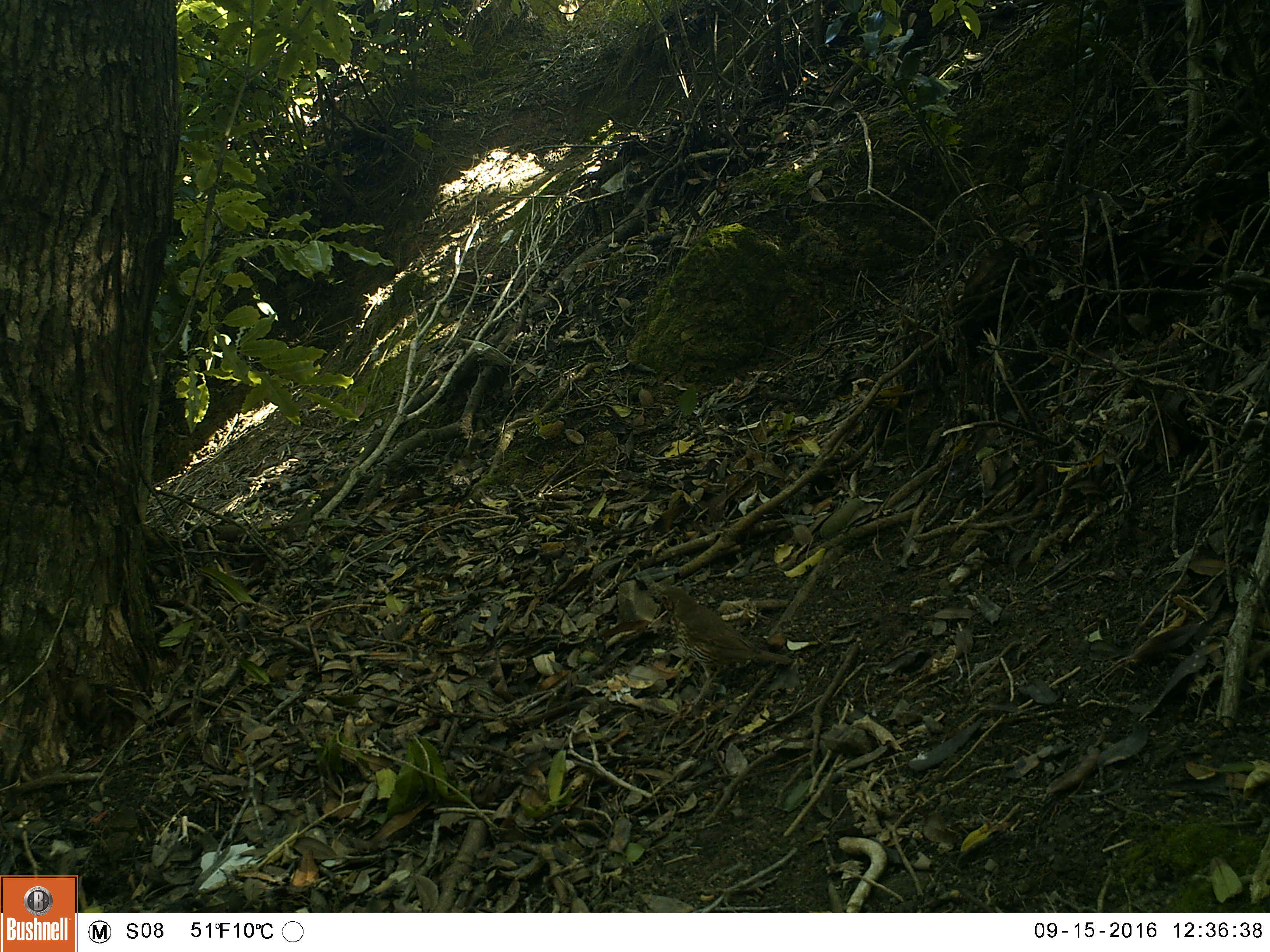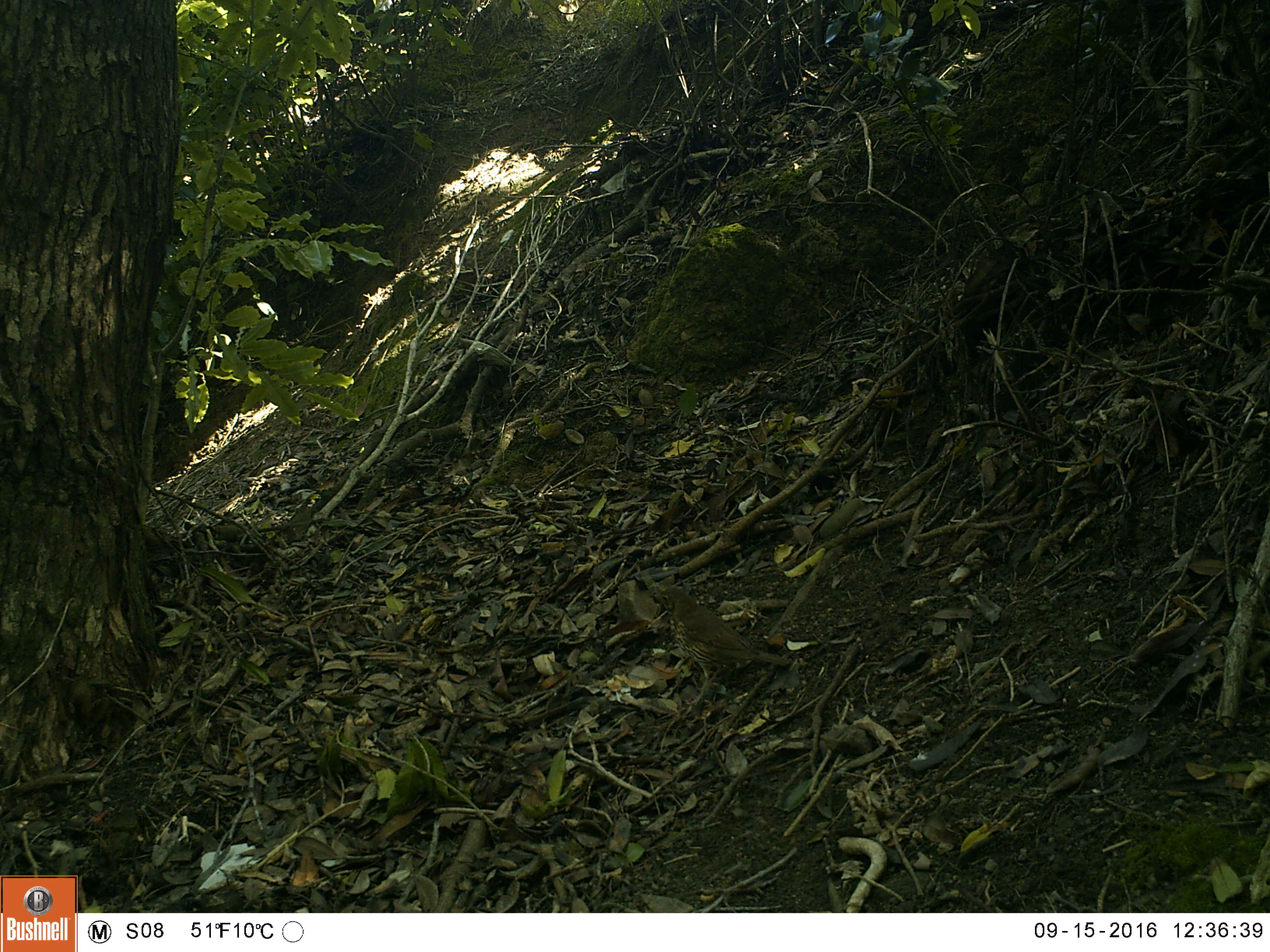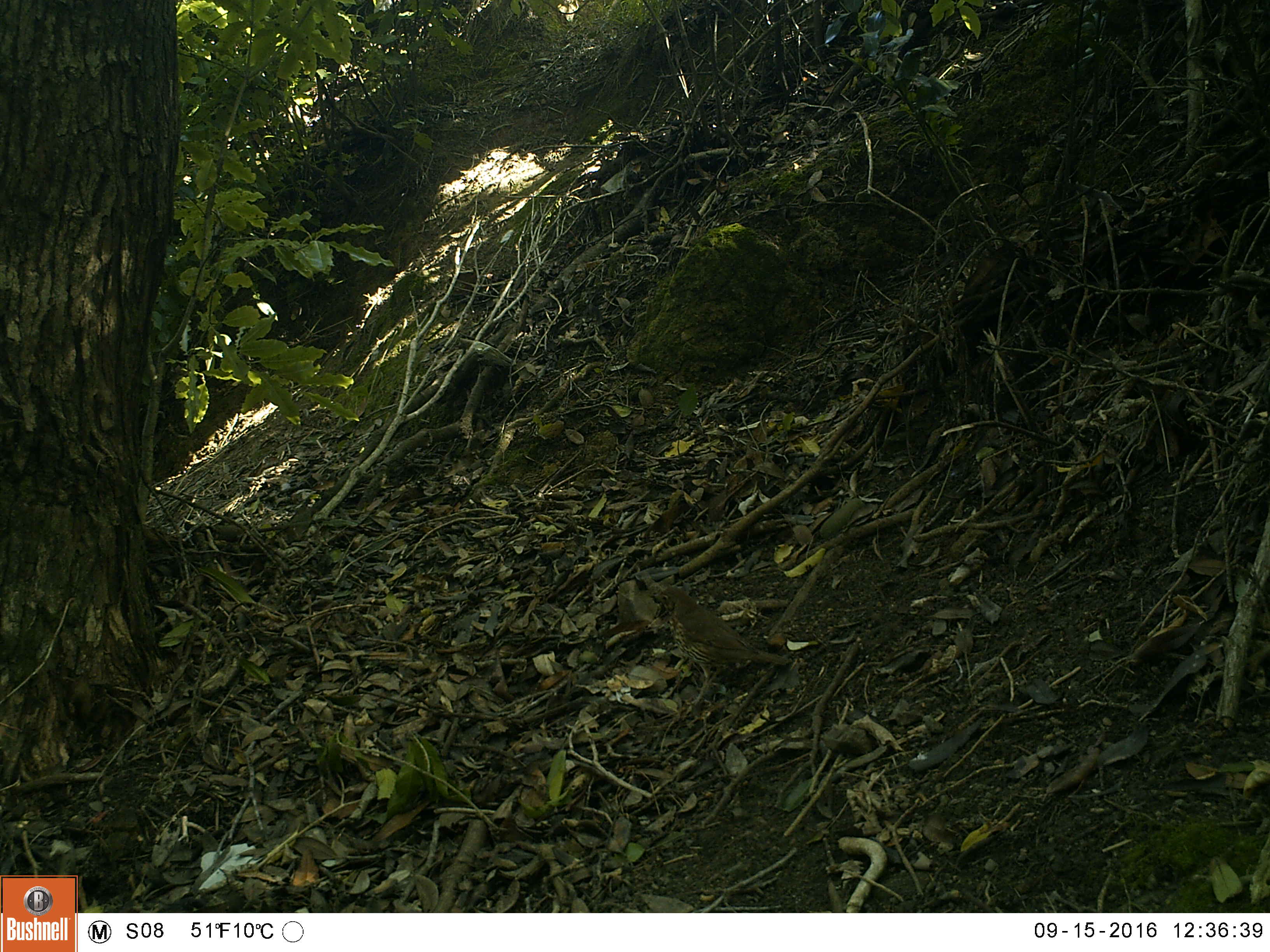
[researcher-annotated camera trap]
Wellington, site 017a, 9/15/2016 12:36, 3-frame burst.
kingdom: Animalia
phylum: Chordata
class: Aves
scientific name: Aves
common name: bird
Bird (Aves).